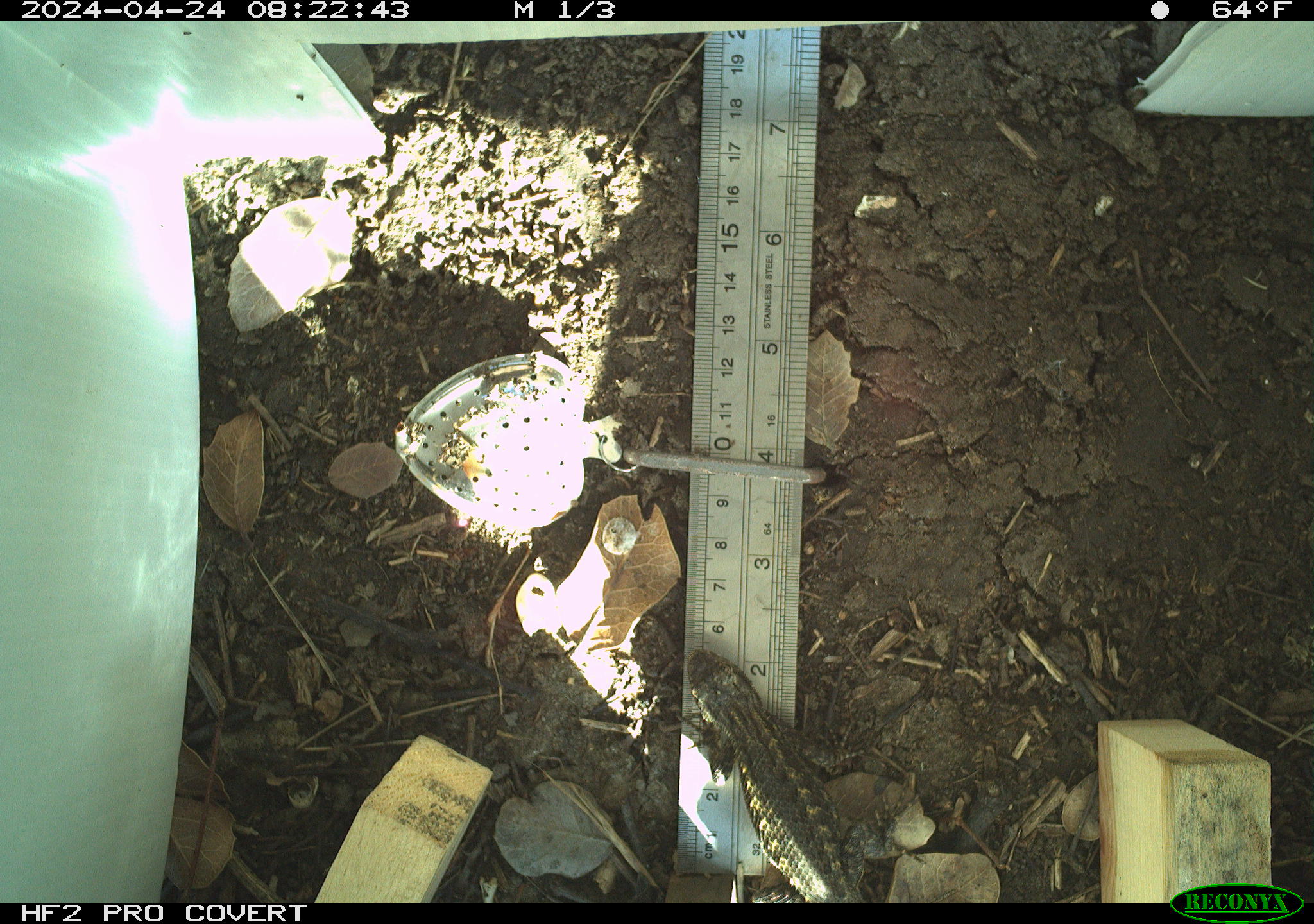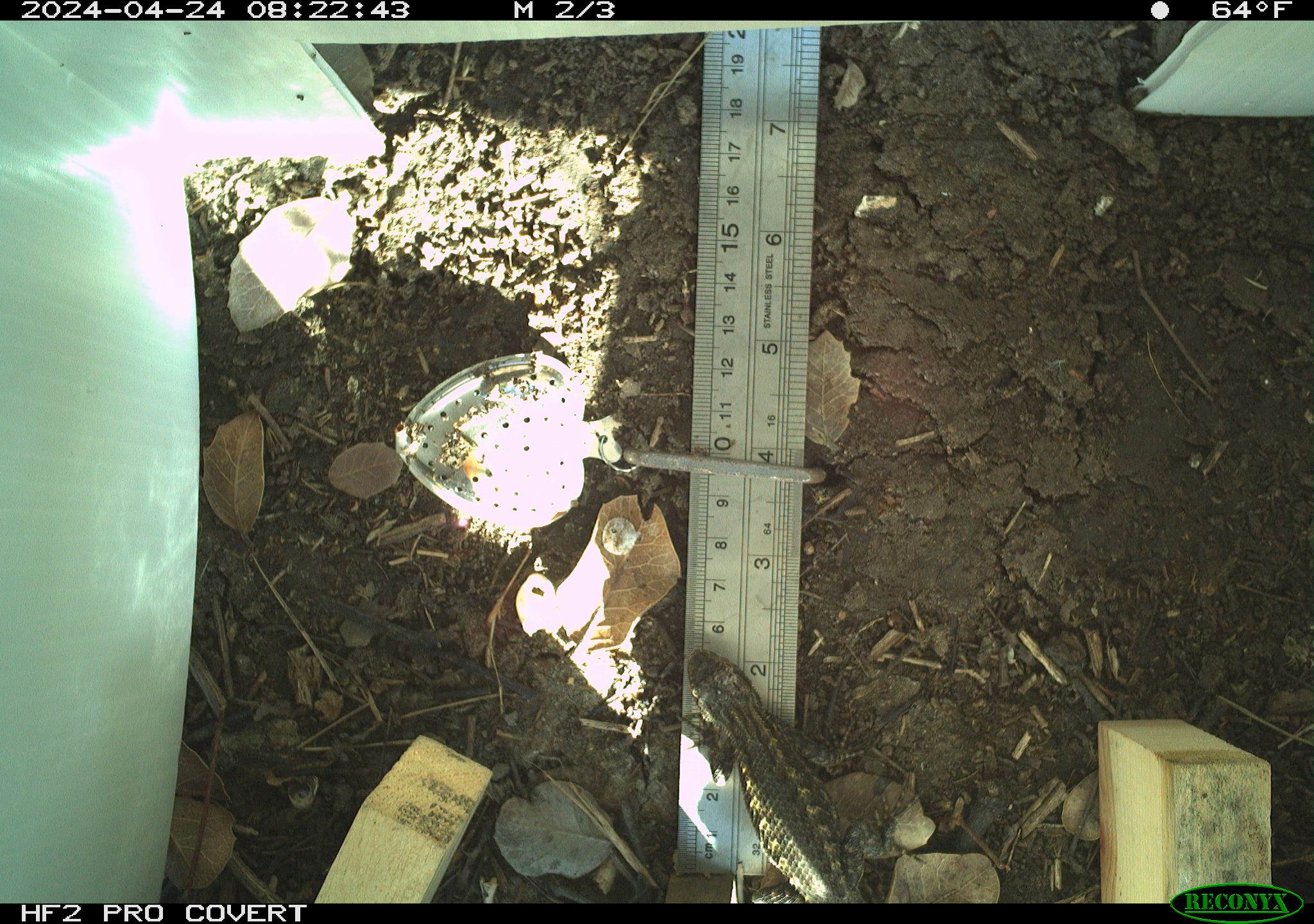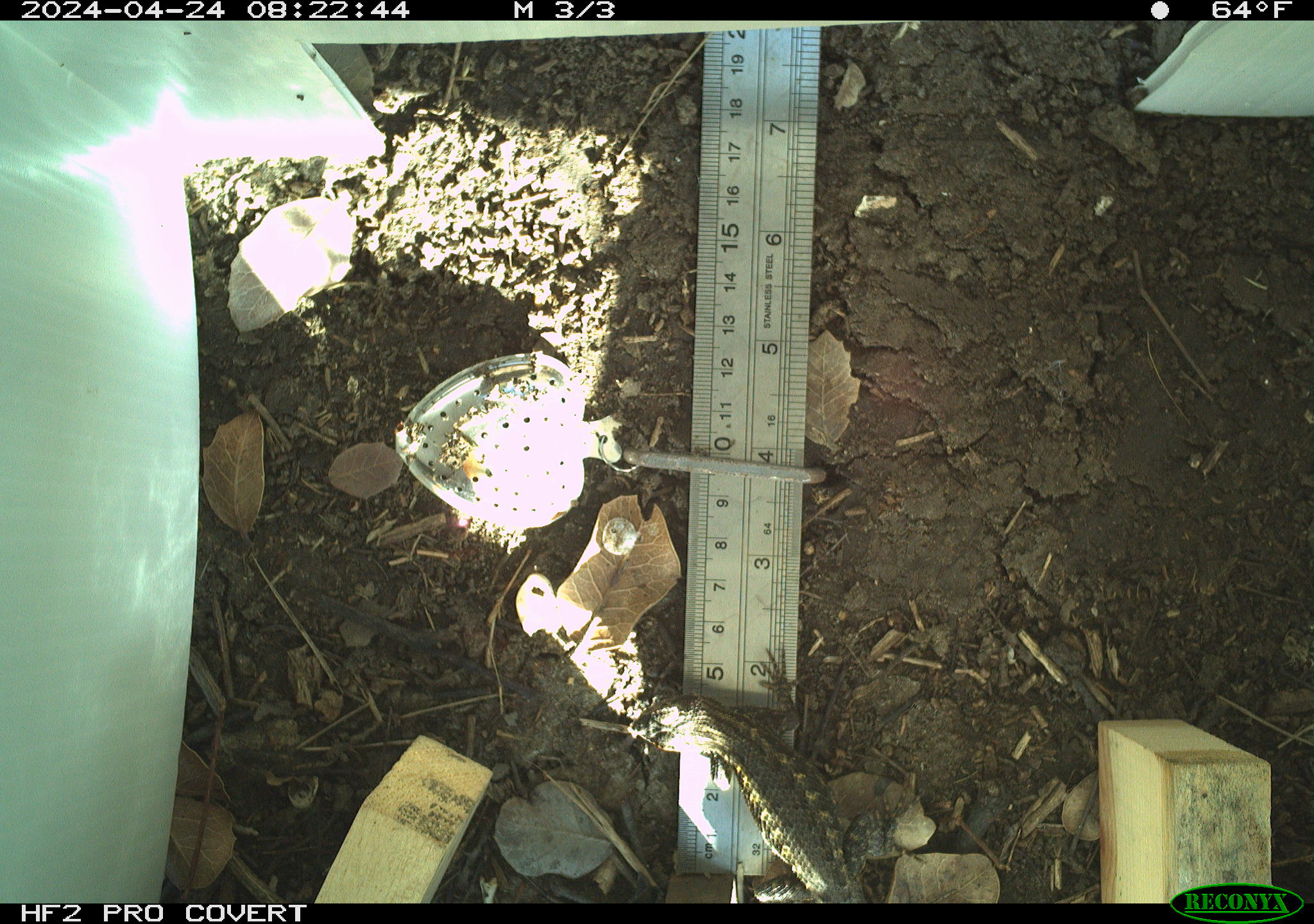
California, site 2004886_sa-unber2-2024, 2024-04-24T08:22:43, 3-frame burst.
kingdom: Animalia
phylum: Chordata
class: Reptilia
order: Squamata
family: Phrynosomatidae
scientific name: Phrynosomatidae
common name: phrynosomatid lizards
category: phrynosomatidae family